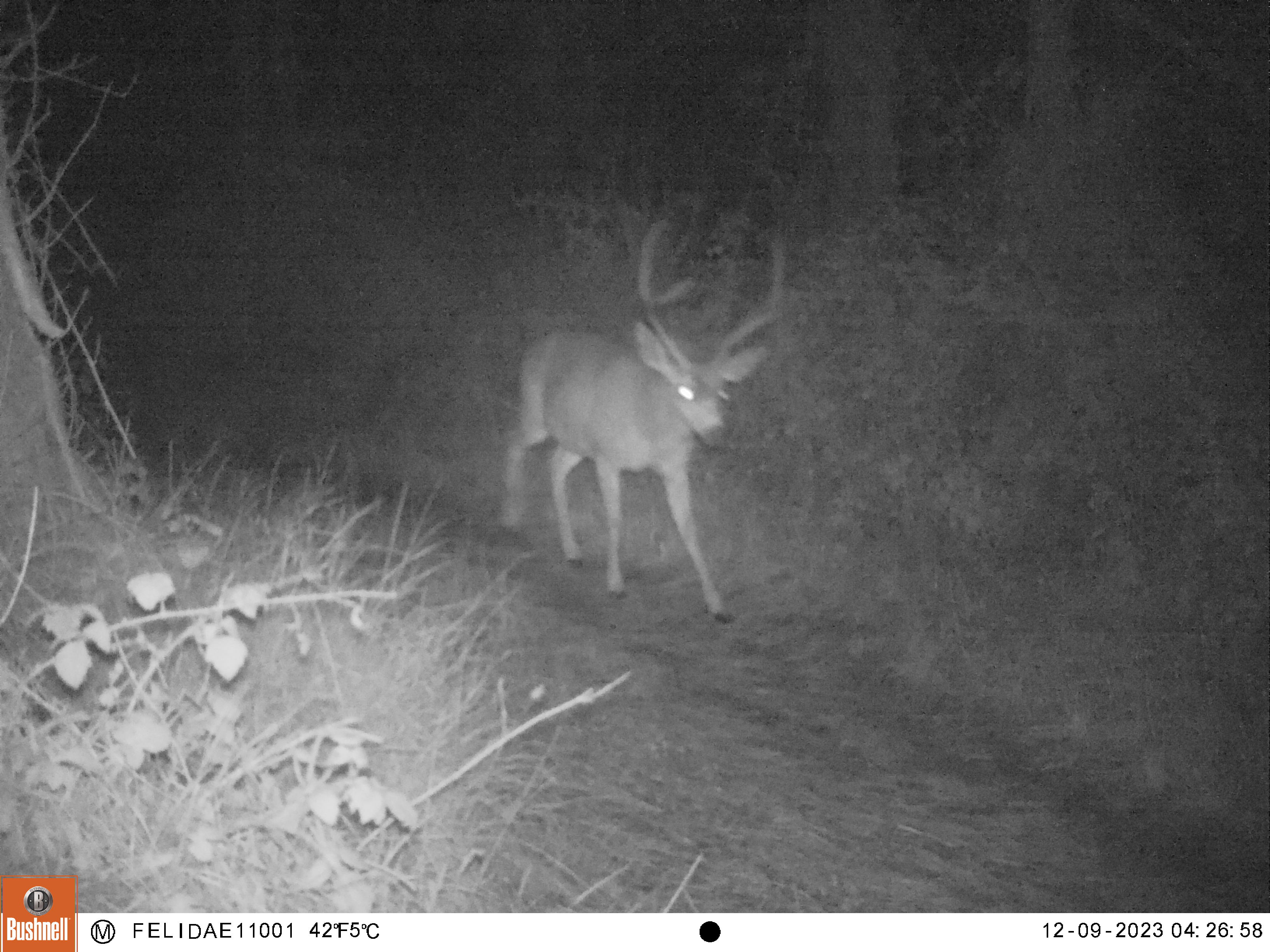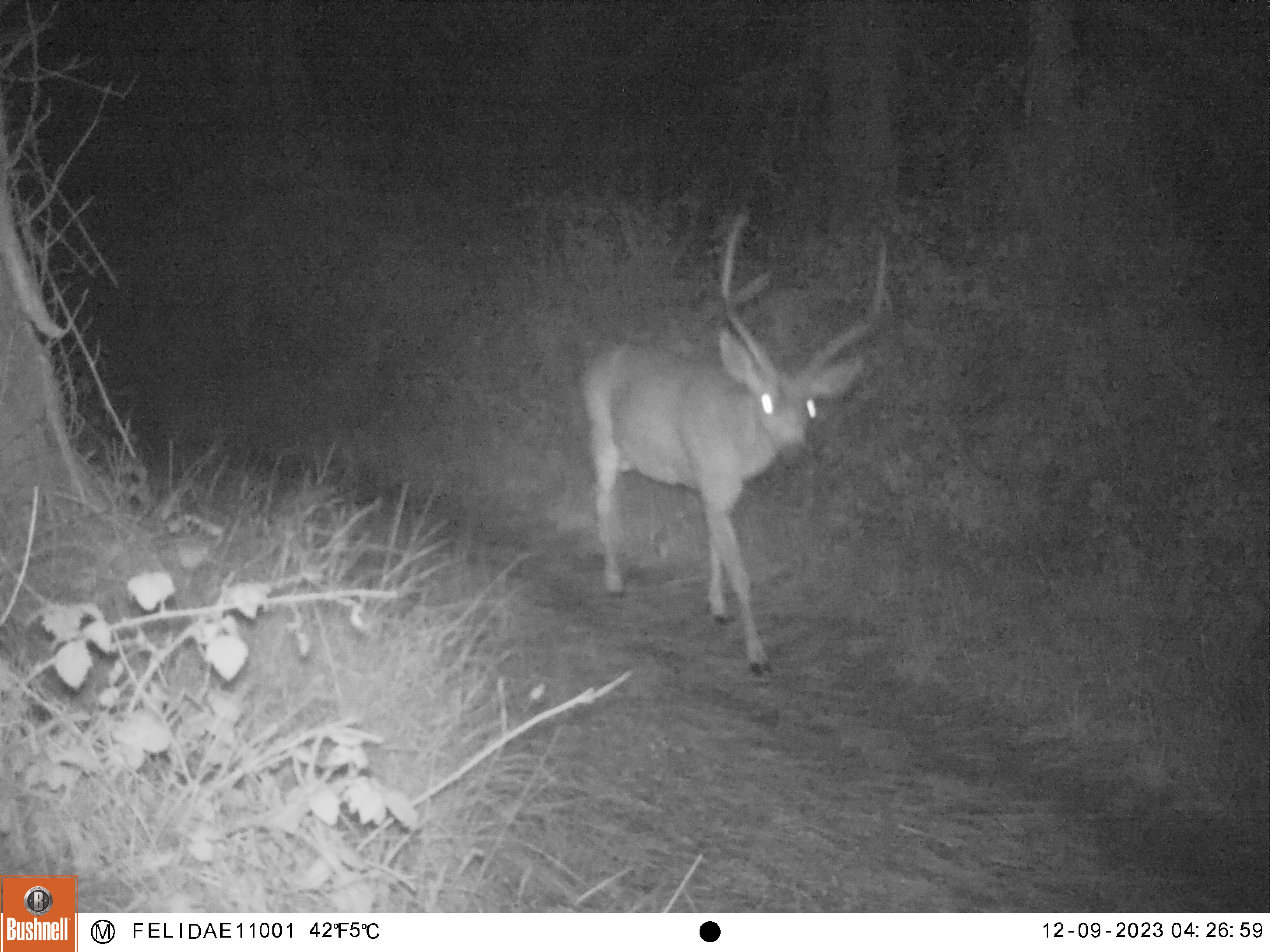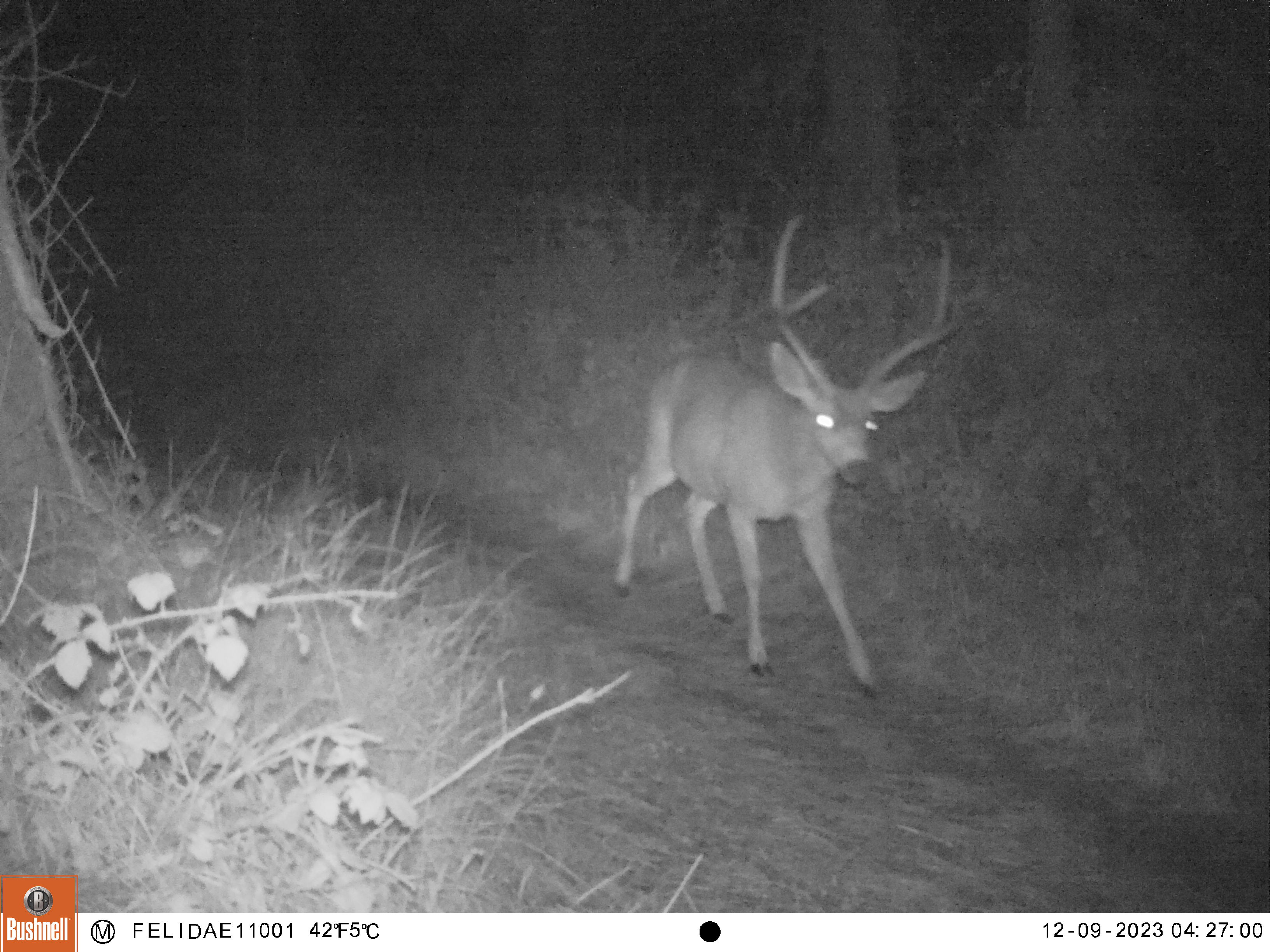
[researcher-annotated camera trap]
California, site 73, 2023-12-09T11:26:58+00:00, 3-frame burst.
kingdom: Animalia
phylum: Chordata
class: Mammalia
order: Artiodactyla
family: Cervidae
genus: Odocoileus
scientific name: Odocoileus hemionus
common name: mule deer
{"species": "mule deer (Odocoileus hemionus)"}